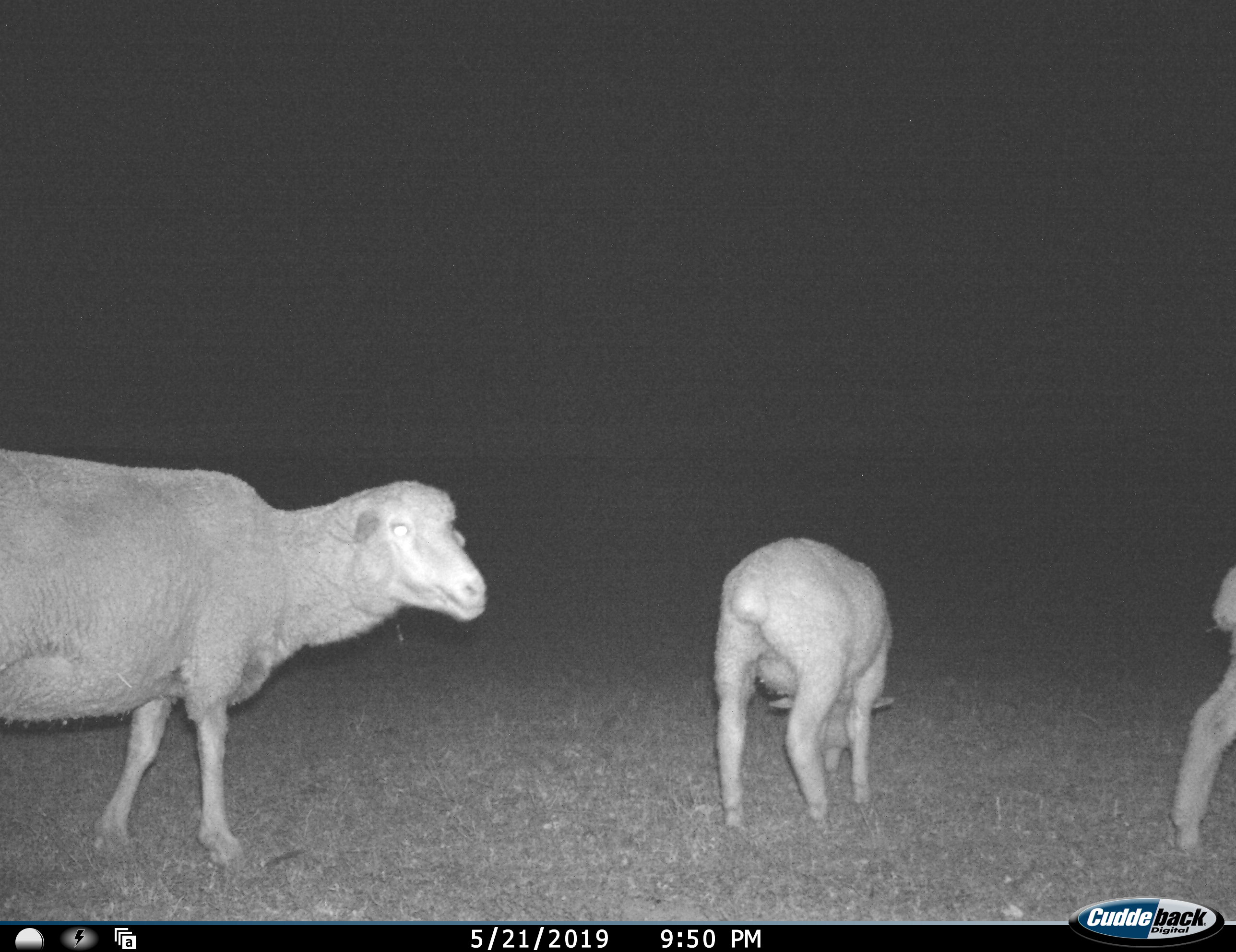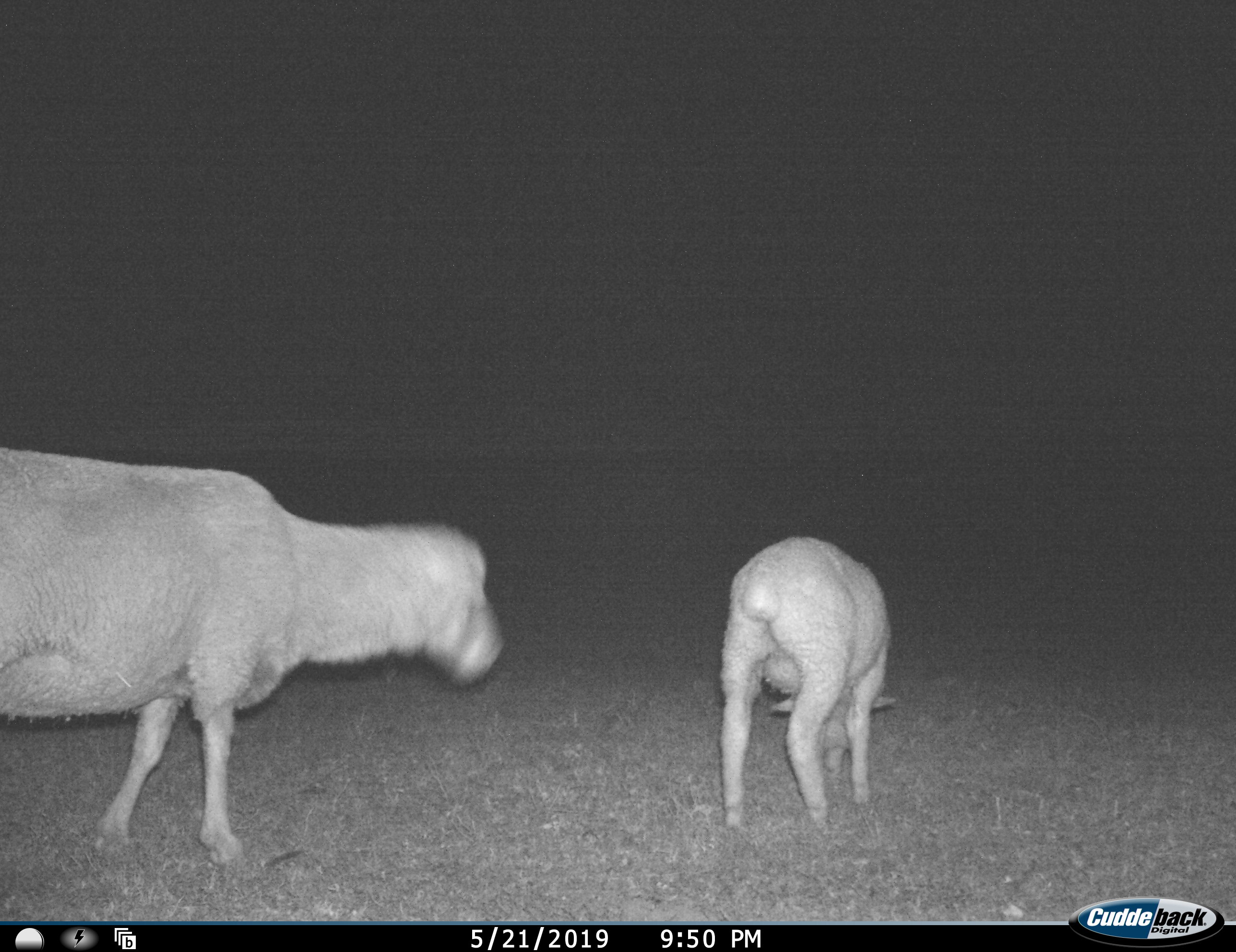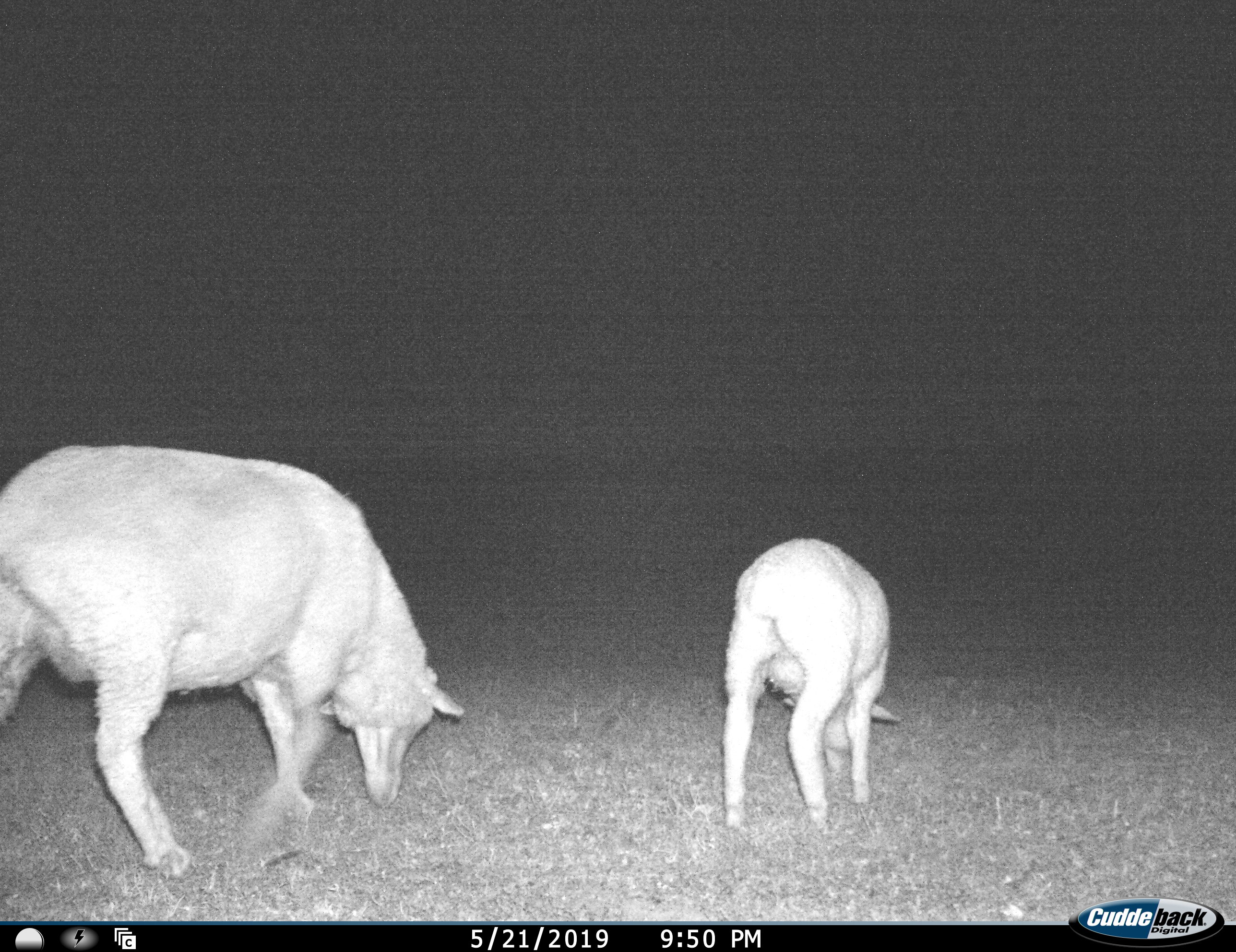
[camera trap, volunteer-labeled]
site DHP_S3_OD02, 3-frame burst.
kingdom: Animalia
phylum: Chordata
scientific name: Vertebrata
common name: domestic animal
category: domesticanimal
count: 3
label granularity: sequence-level